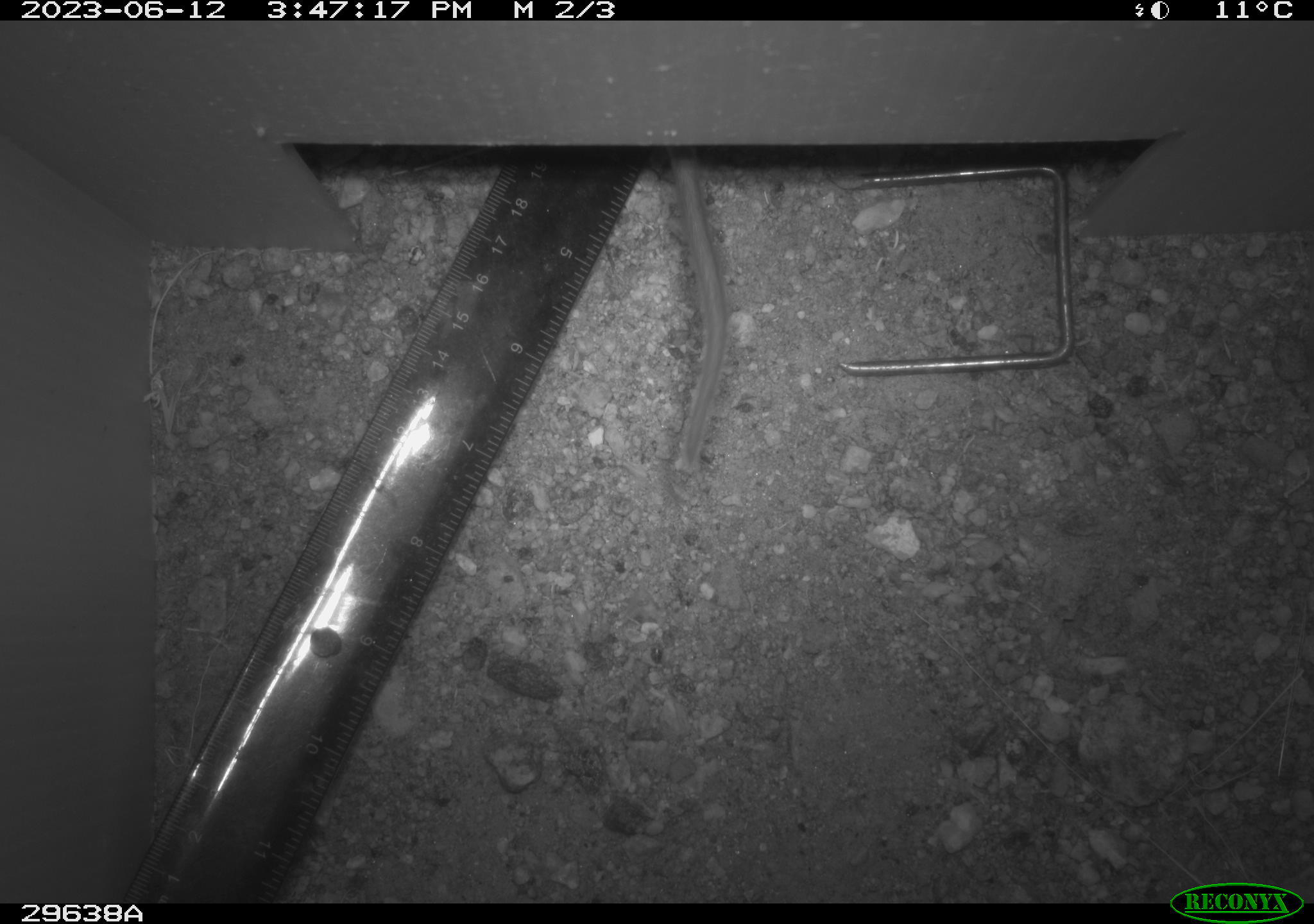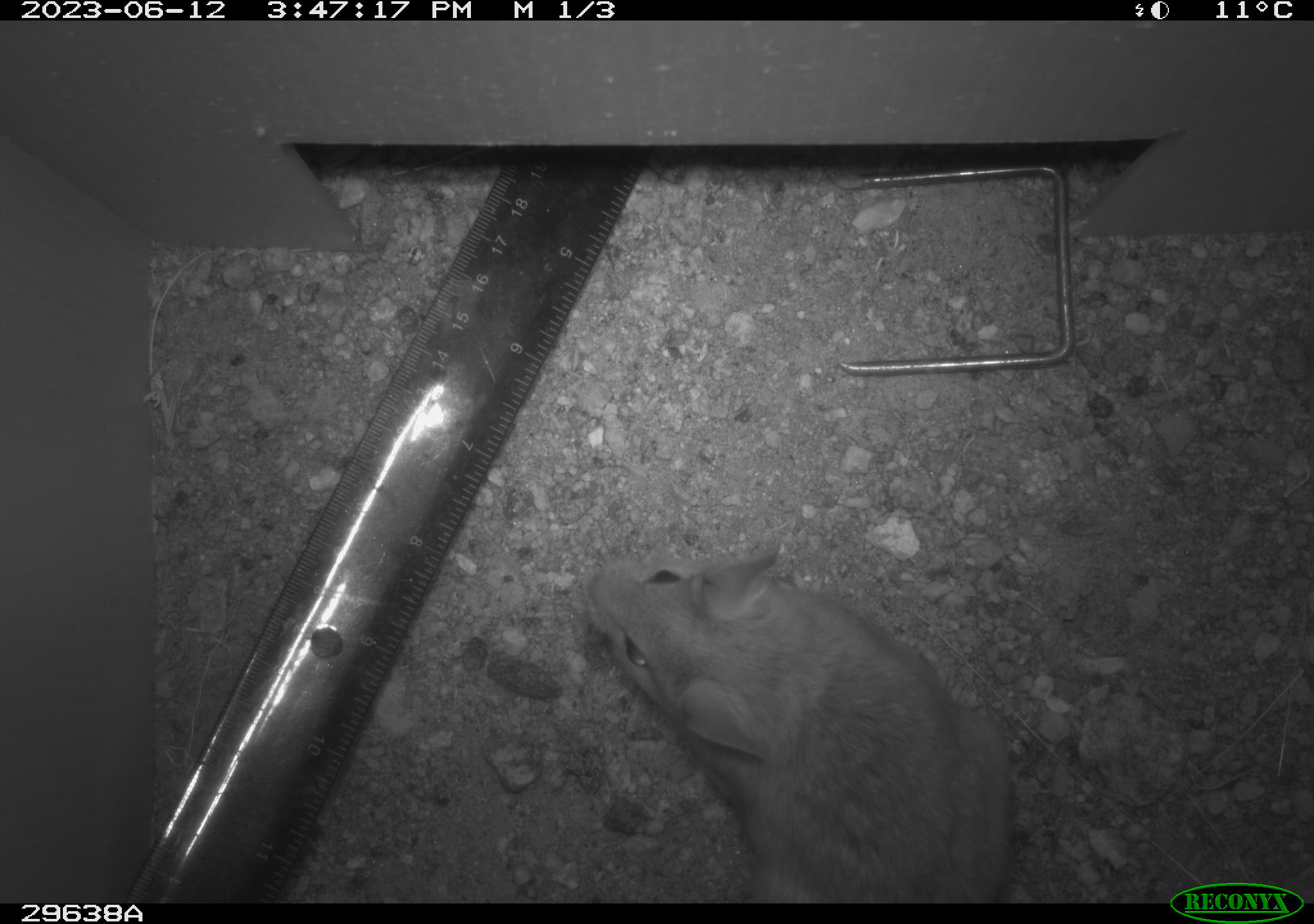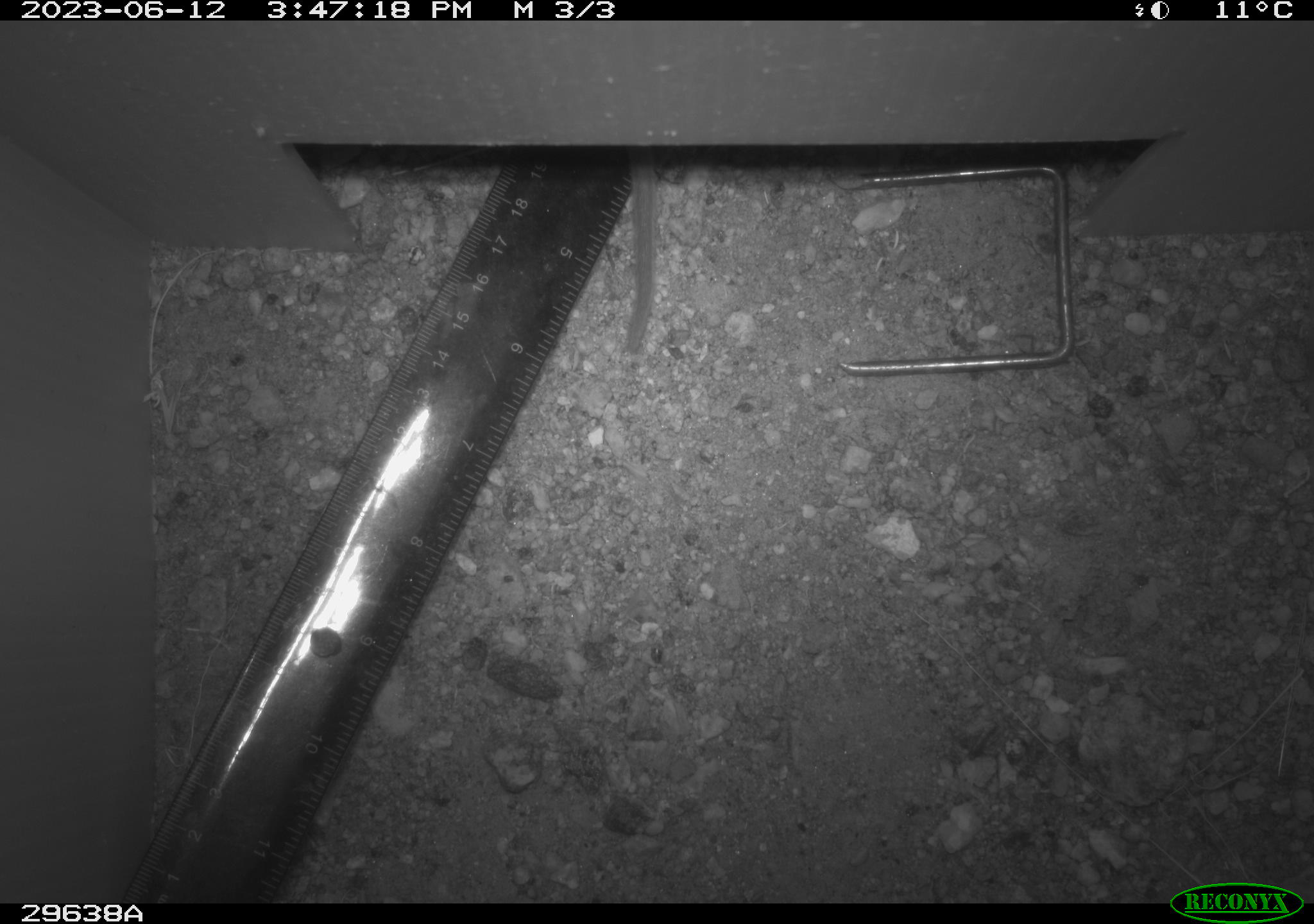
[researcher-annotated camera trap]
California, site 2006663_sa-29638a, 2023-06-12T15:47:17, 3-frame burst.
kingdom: Animalia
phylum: Chordata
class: Mammalia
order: Rodentia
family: Cricetidae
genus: Neotoma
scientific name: Neotoma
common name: pack rat or woodrat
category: neotoma species